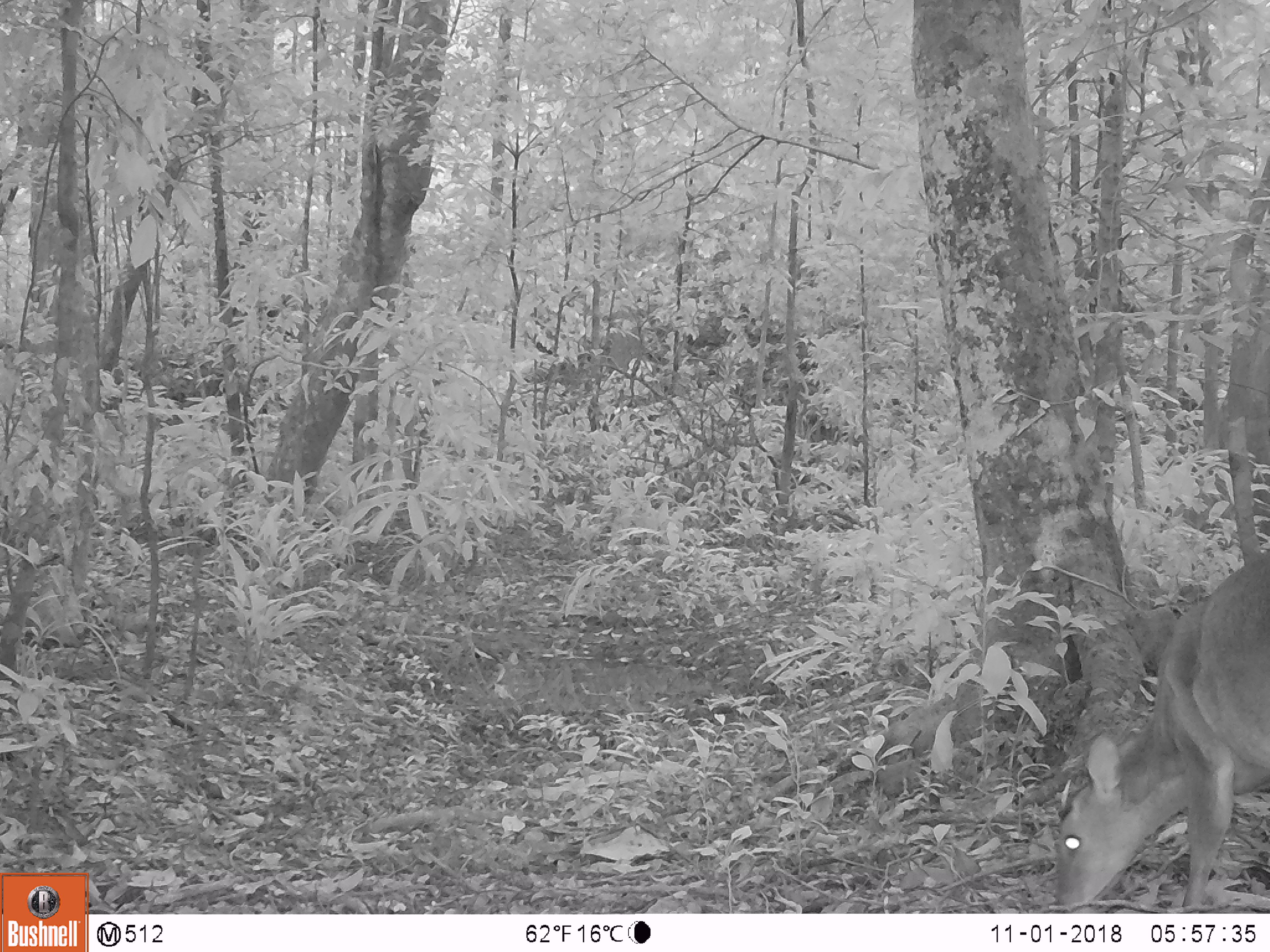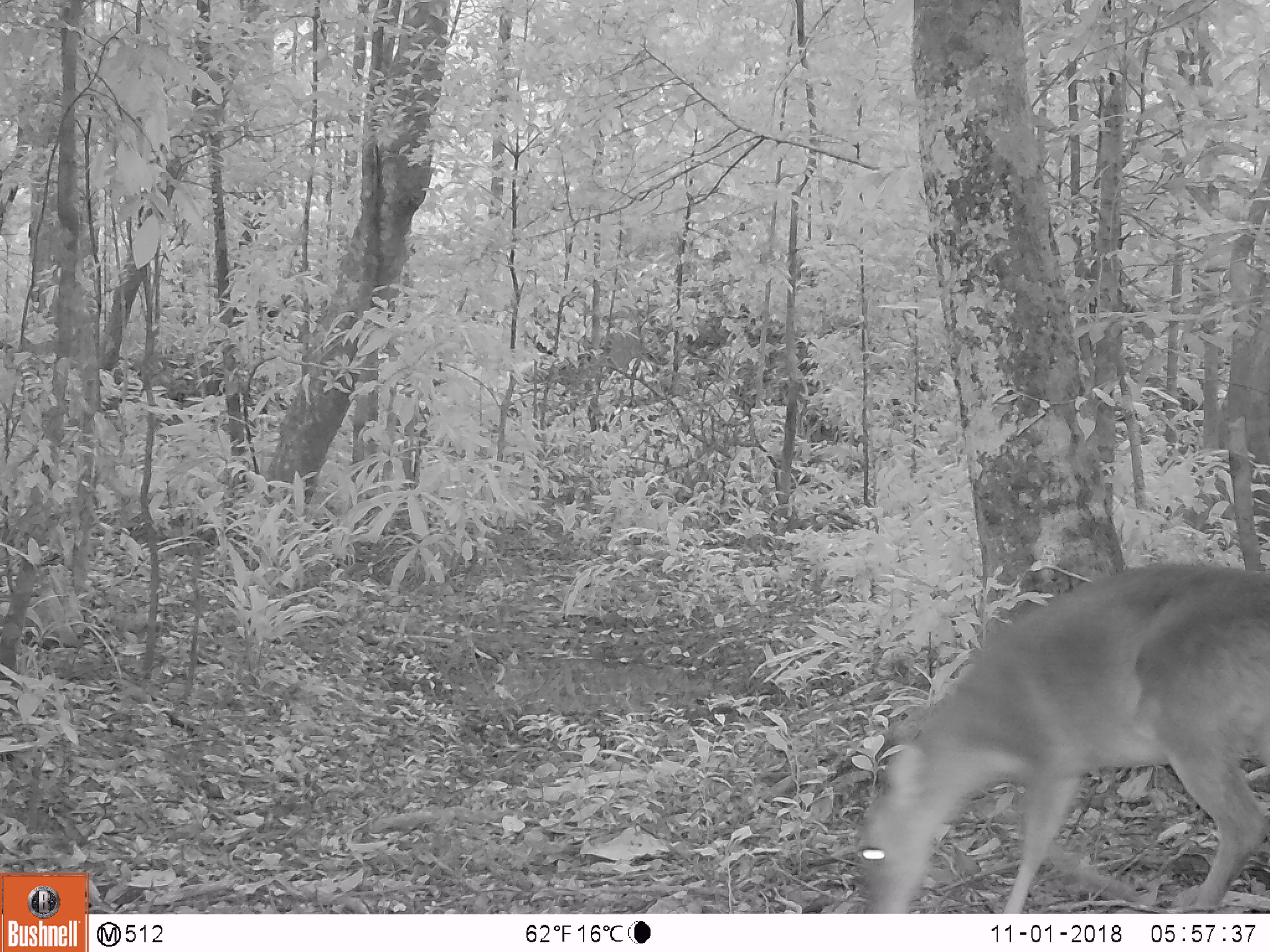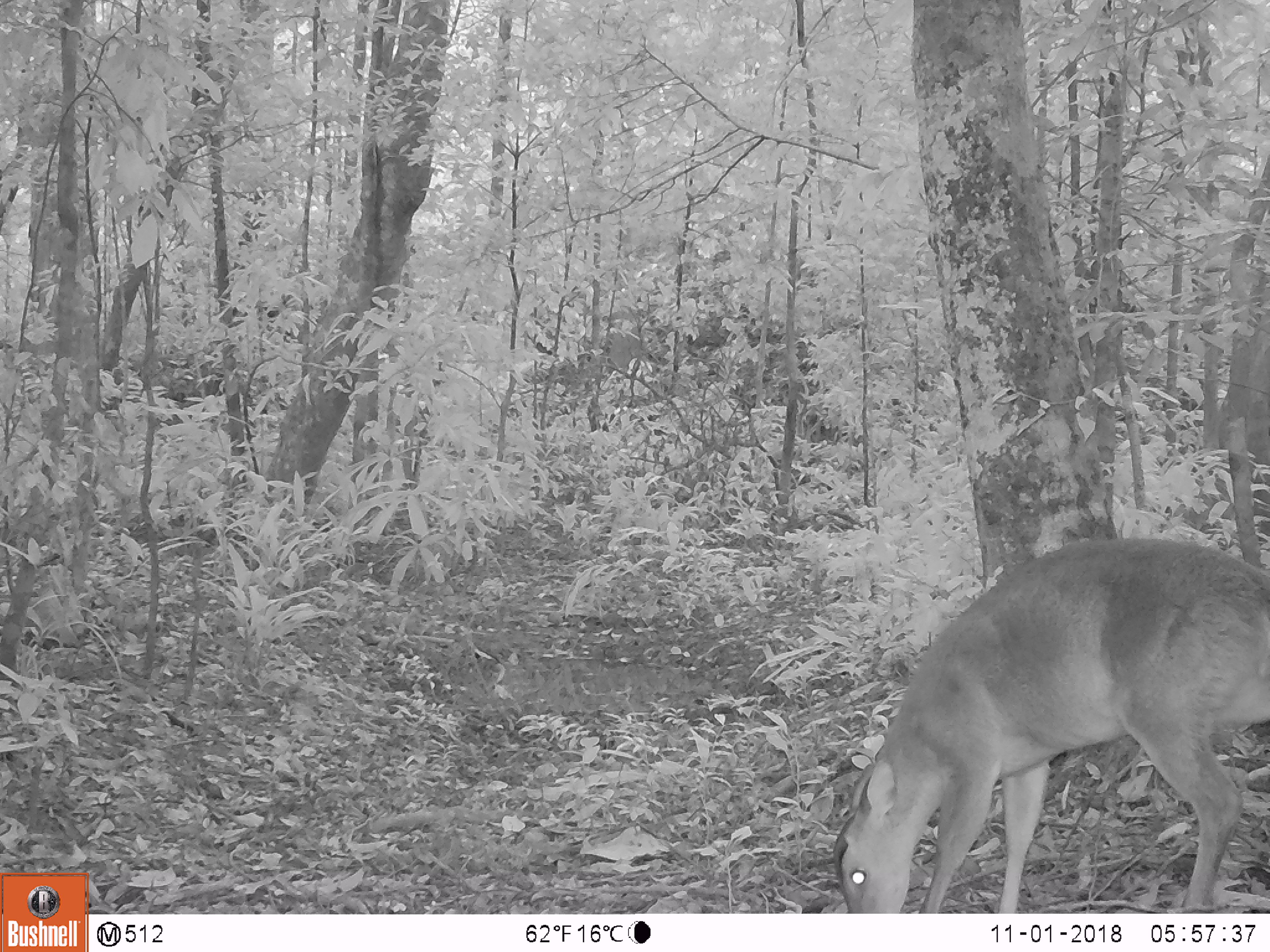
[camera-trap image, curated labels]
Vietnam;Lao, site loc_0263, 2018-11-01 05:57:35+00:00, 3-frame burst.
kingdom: Animalia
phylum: Chordata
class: Mammalia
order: Artiodactyla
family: Cervidae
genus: Muntiacus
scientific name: Muntiacus vuquangensis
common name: large-antlered muntjac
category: large antlered muntjac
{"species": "large antlered muntjac (large-antlered muntjac) (Muntiacus vuquangensis)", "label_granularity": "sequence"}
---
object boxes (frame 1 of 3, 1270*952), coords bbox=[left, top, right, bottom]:
large antlered muntjac: bbox=[1054, 541, 1269, 911]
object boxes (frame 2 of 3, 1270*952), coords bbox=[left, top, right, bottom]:
large antlered muntjac: bbox=[855, 560, 1269, 914]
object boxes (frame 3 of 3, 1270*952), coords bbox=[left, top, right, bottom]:
large antlered muntjac: bbox=[830, 532, 1269, 913]